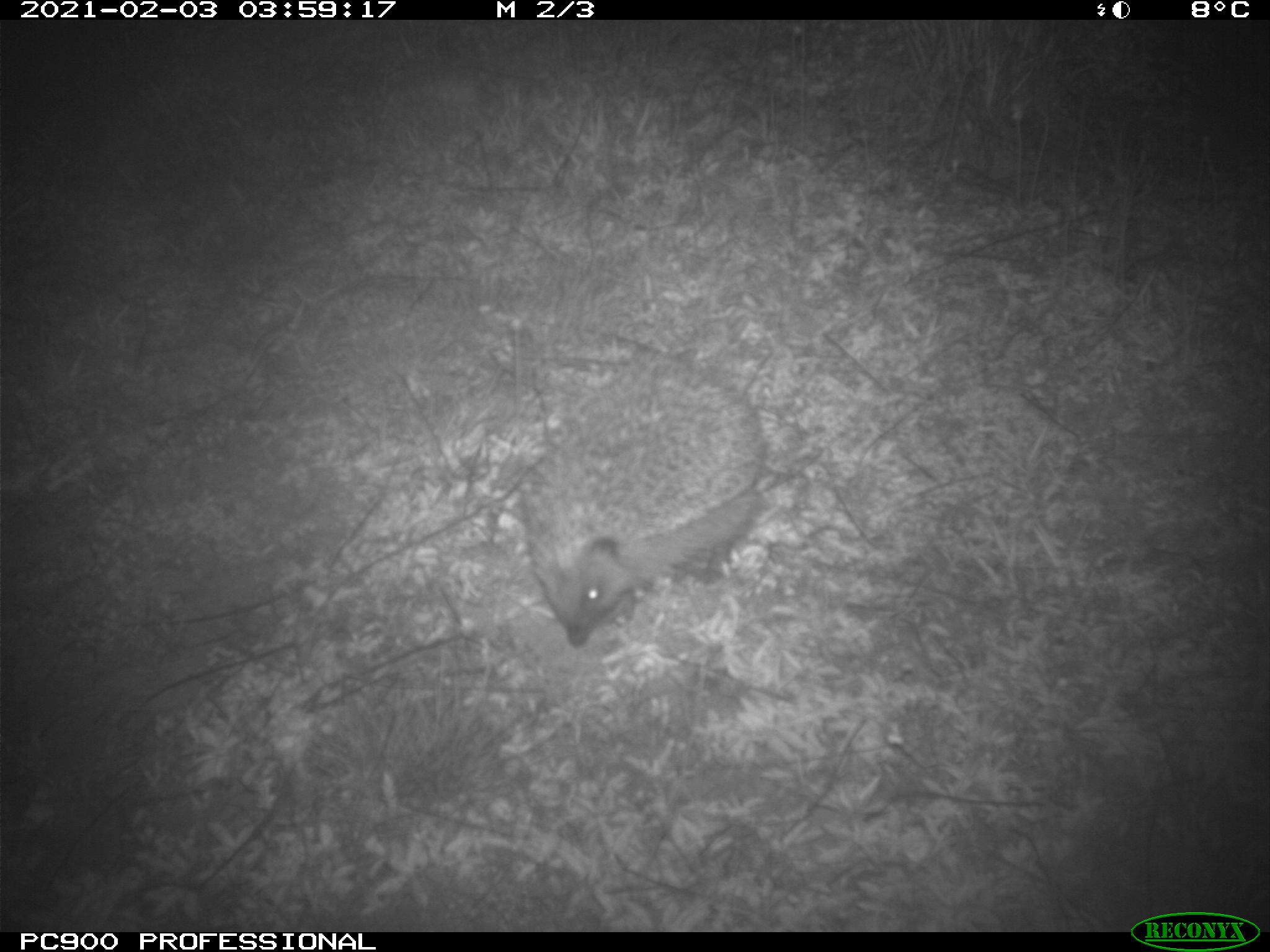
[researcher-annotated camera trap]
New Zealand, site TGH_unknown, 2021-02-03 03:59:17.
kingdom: Animalia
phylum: Chordata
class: Mammalia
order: Eulipotyphla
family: Erinaceidae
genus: Erinaceus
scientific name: Erinaceus europaeus europaeus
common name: european hedgehog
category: hedgehog